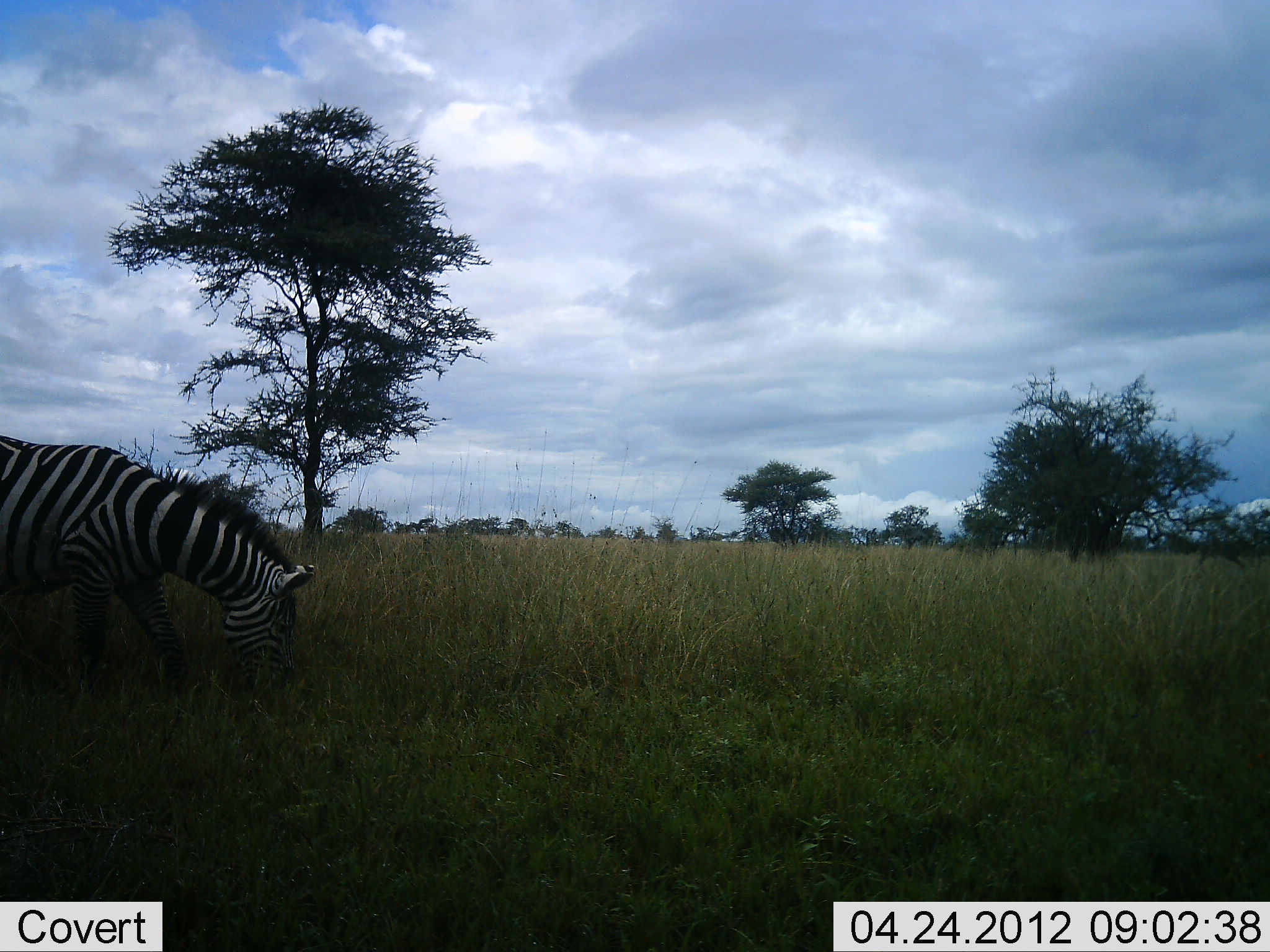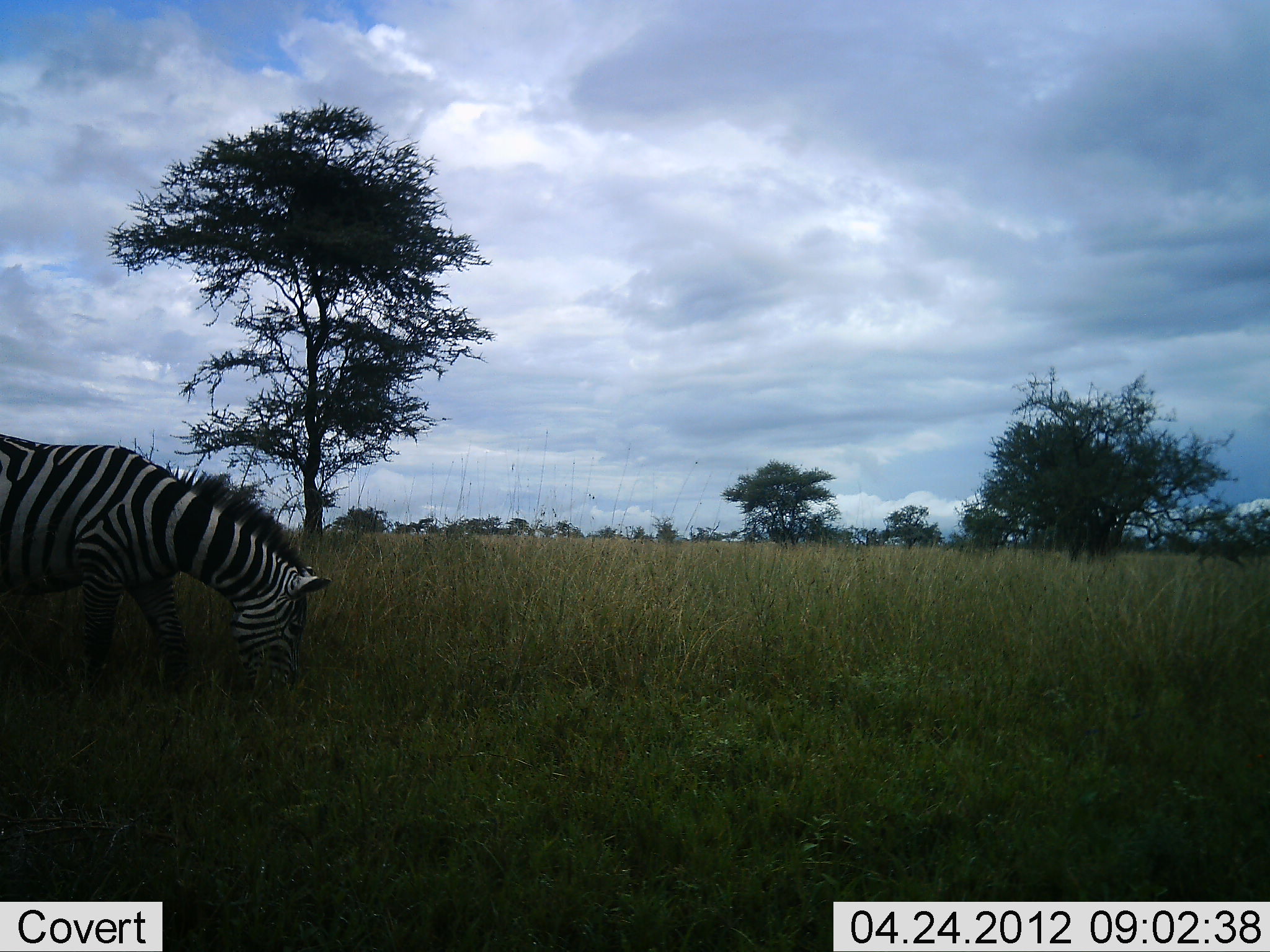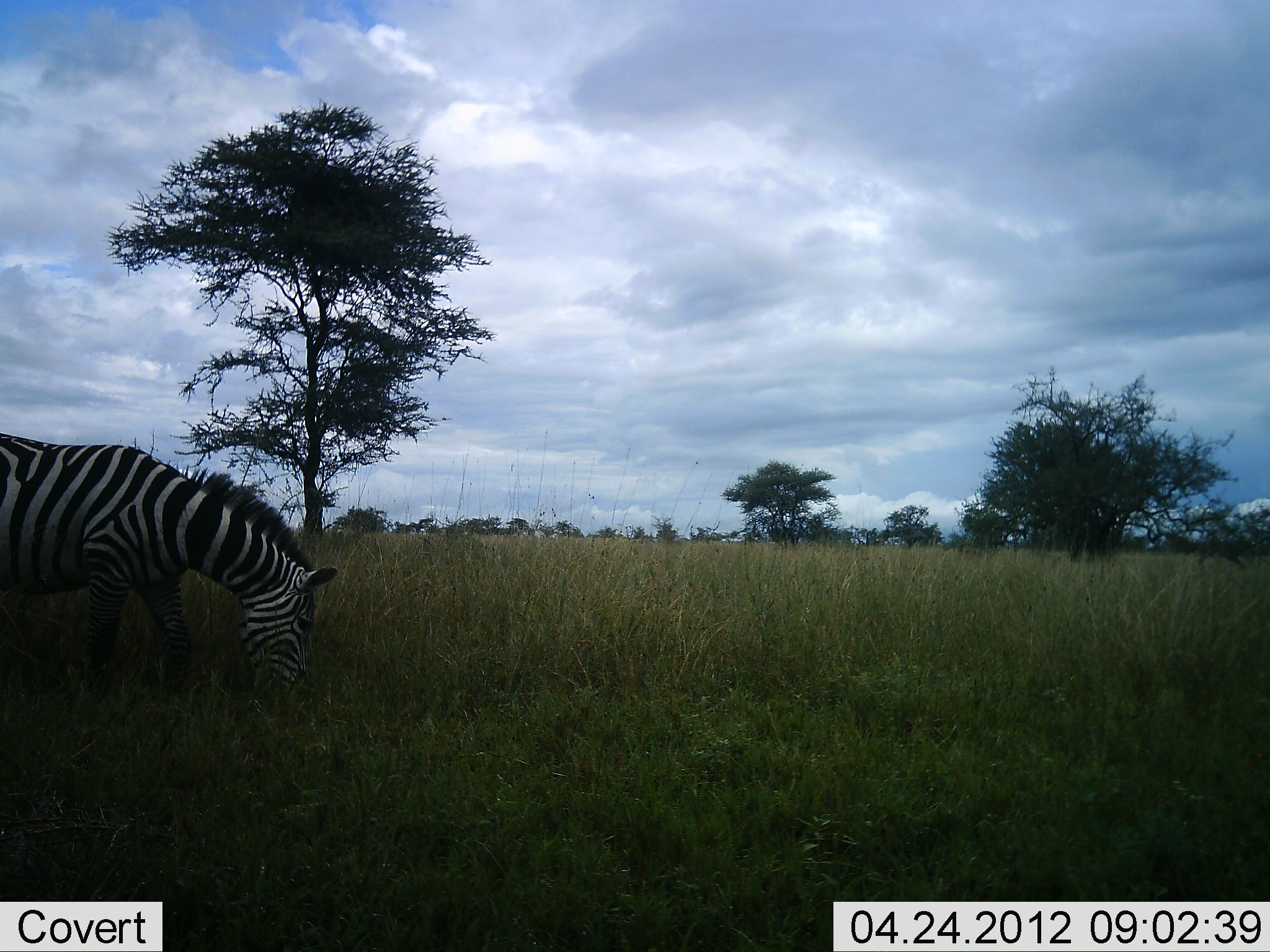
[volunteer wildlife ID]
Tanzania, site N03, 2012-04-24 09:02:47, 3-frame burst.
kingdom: Animalia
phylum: Chordata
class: Mammalia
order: Perissodactyla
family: Equidae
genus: Equus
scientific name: Equus quagga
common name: plains zebra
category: zebra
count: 1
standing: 16%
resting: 0%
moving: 5%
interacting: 0%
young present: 0%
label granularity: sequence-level